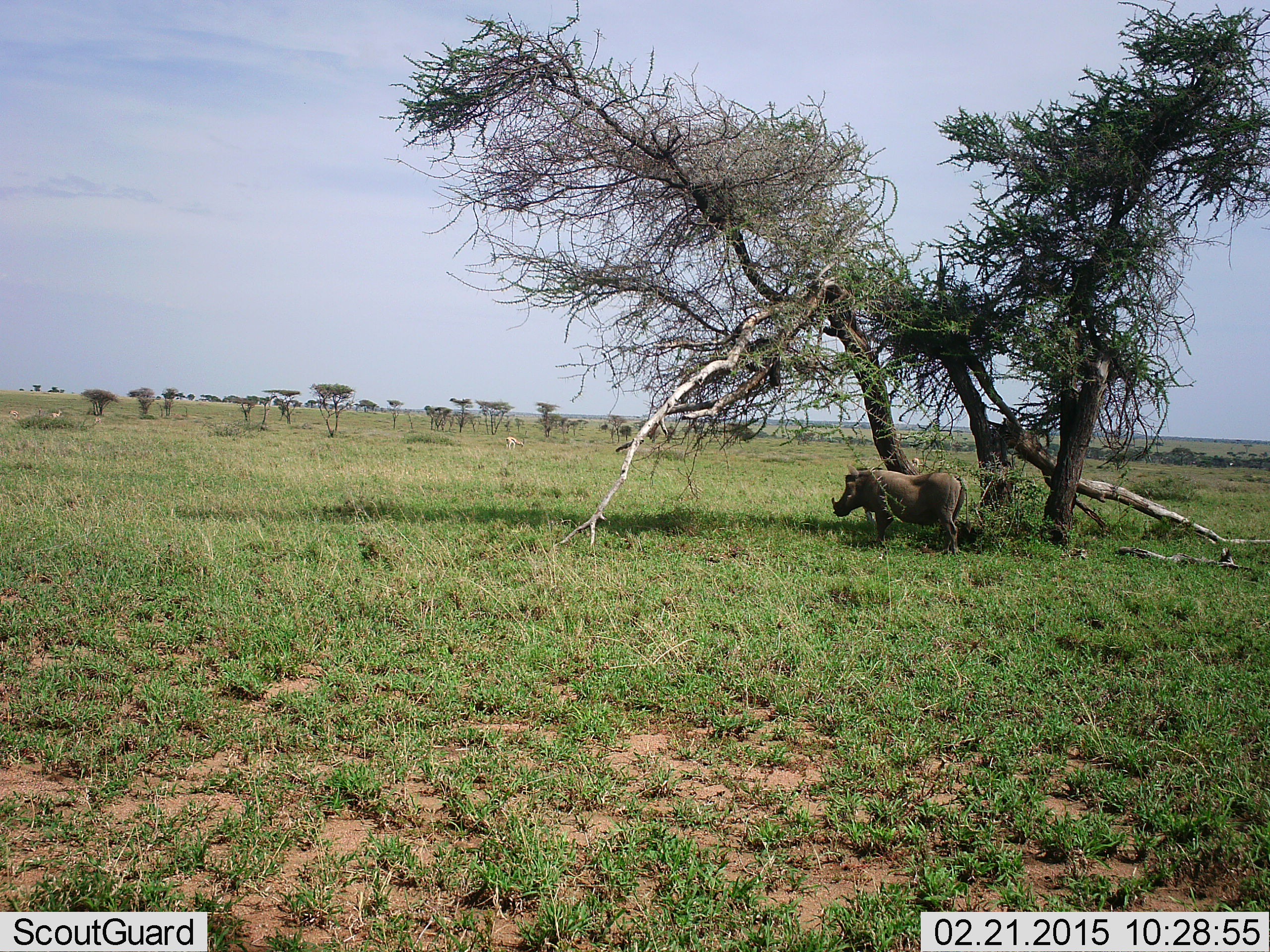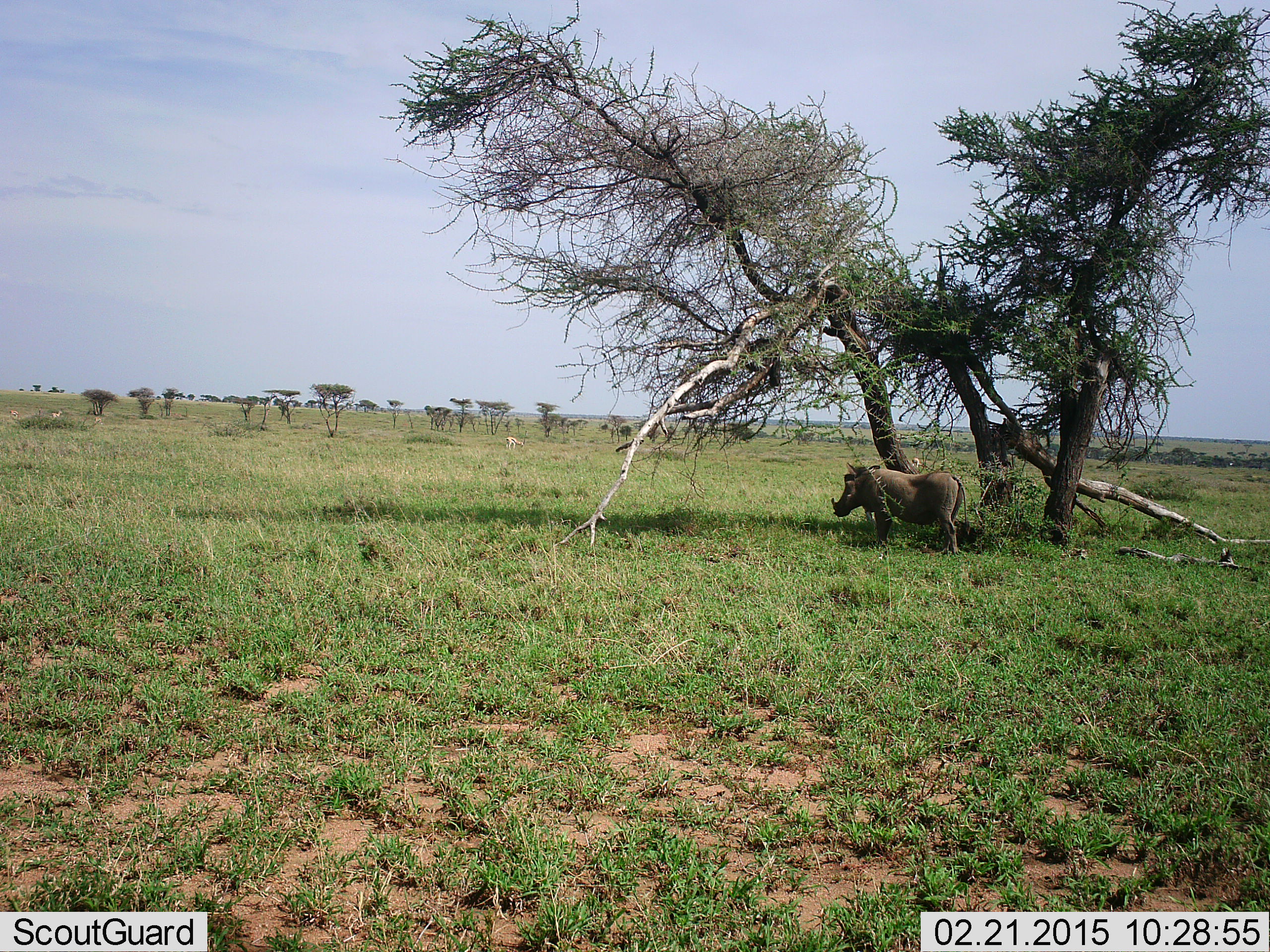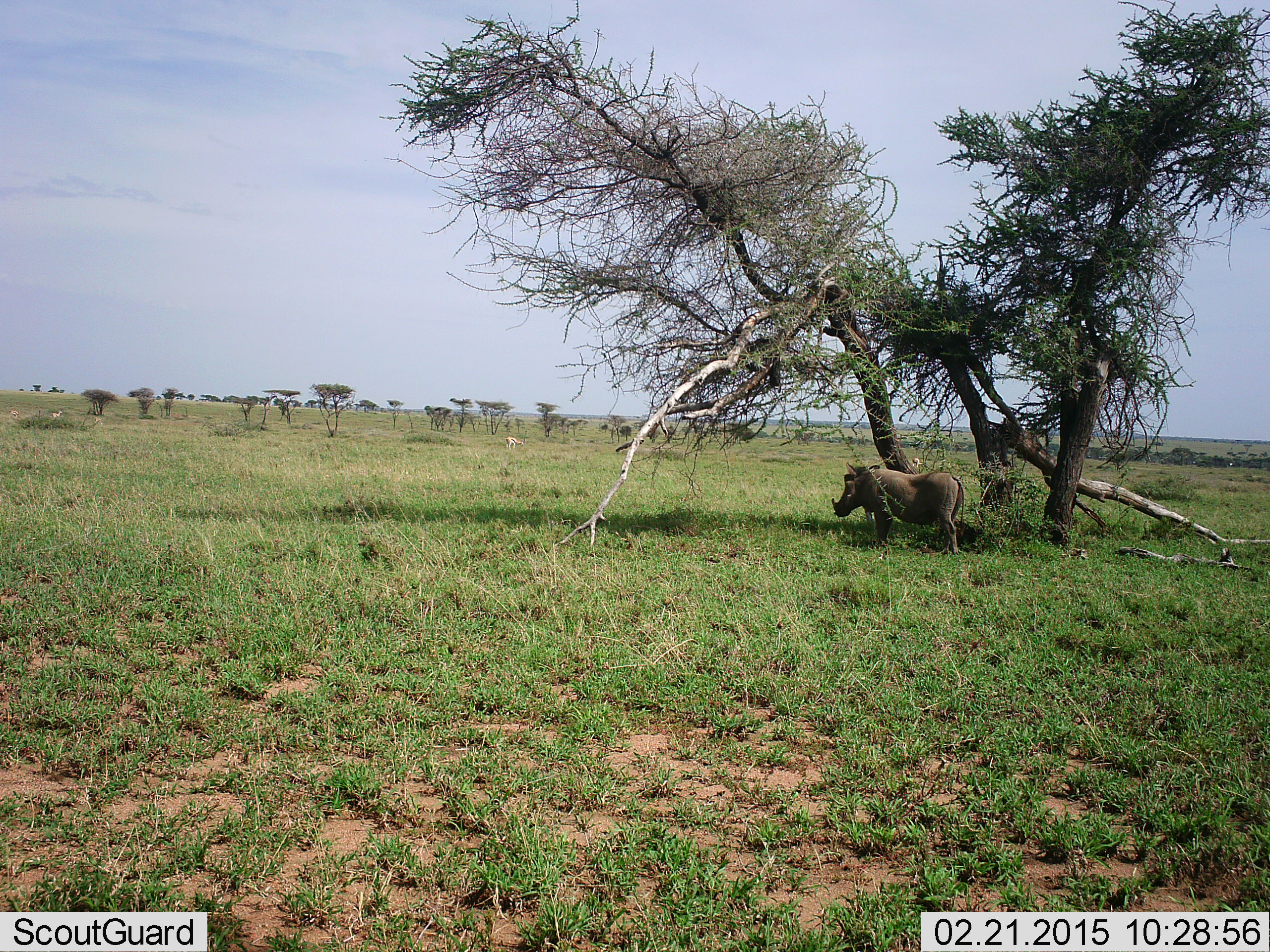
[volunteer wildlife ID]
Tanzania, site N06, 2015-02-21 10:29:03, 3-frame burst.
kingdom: Animalia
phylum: Chordata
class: Mammalia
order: Artiodactyla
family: Suidae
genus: Phacochoerus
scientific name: Phacochoerus africanus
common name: warthog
Warthog (Phacochoerus africanus), count 1. Behavior (volunteer vote fractions): standing 100%, resting 0%, moving 0%, interacting 0%. Young present (vote fraction): 0%. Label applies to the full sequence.